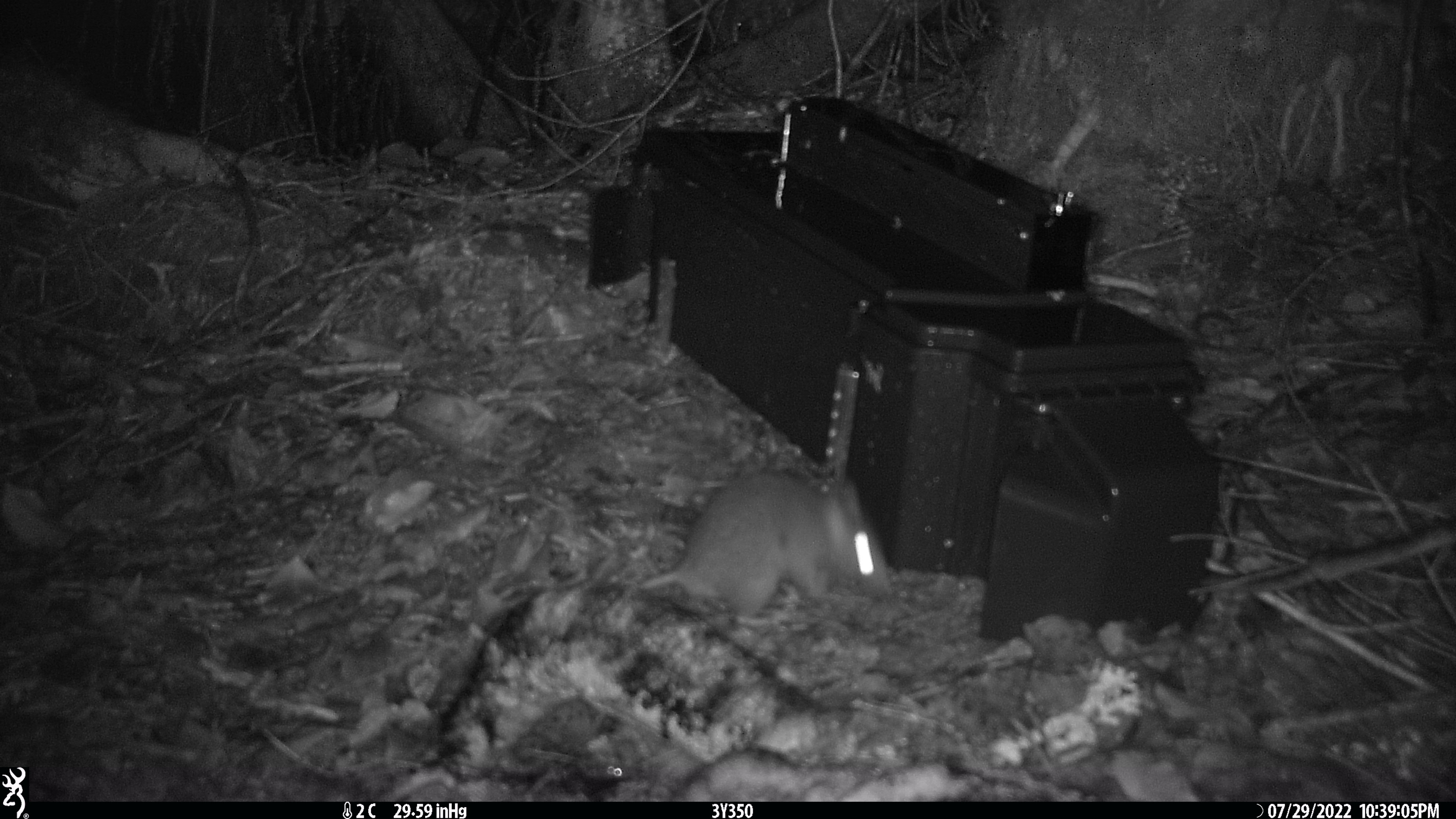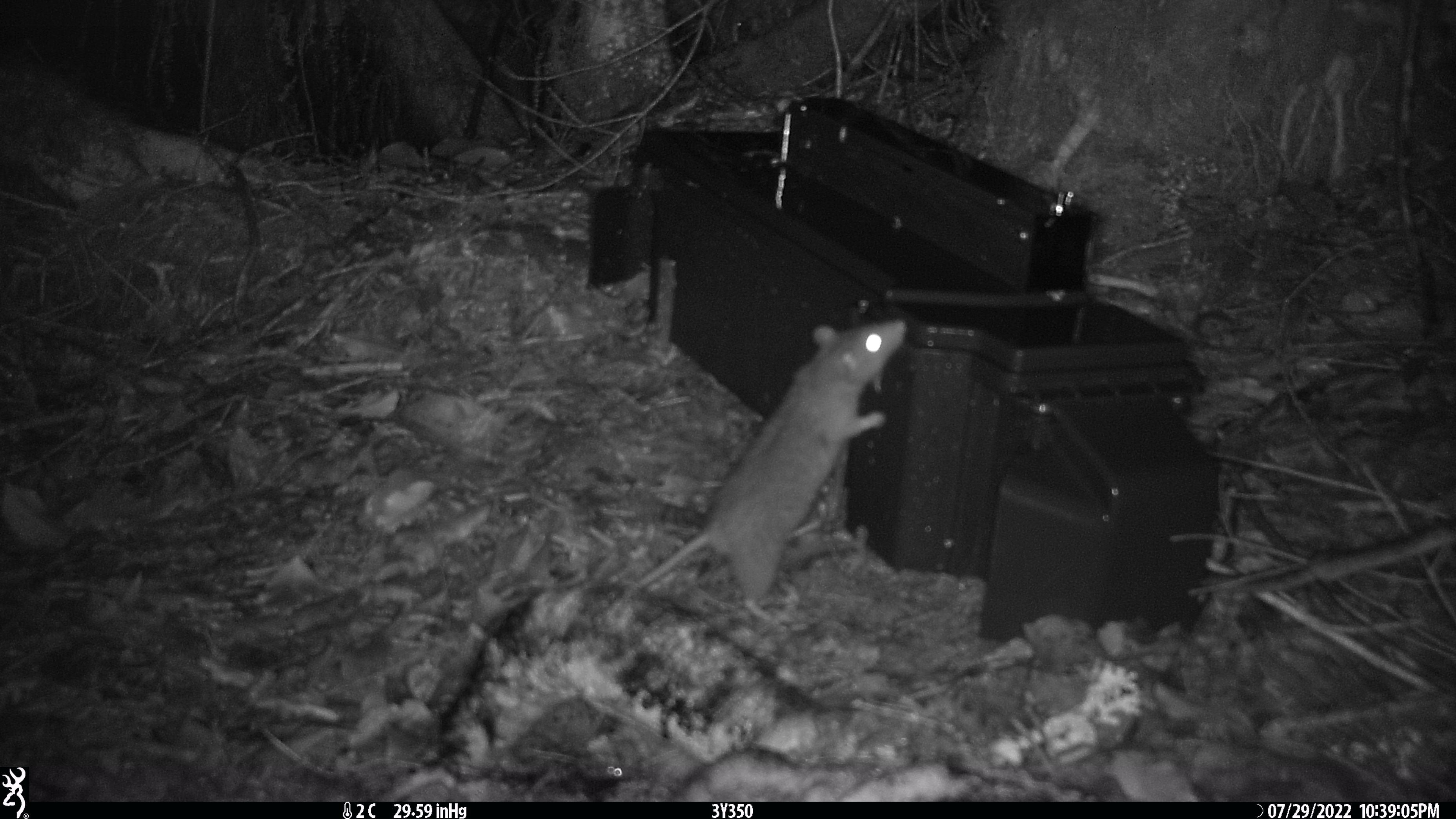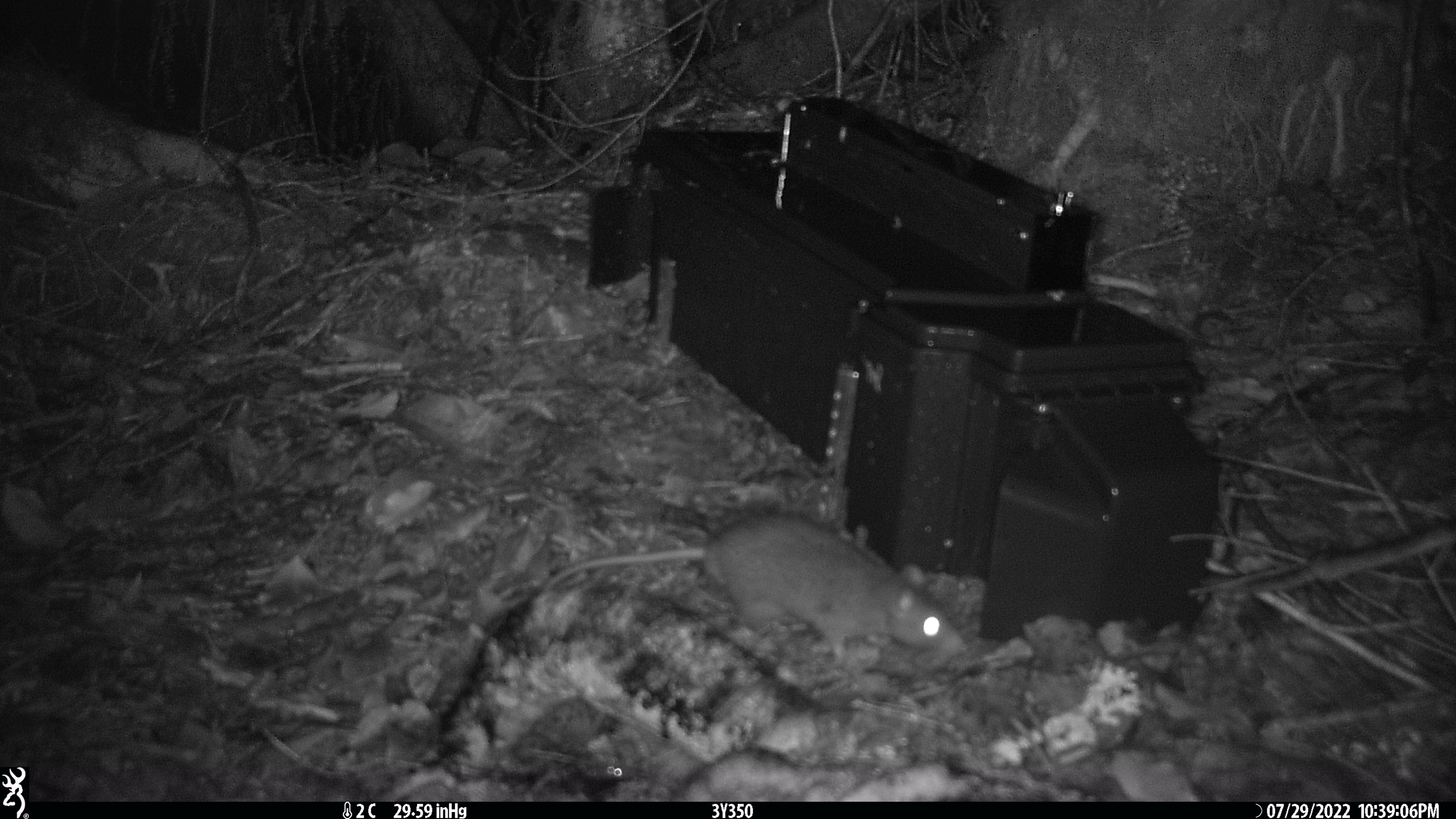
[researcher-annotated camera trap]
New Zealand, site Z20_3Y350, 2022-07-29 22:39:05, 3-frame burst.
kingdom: Animalia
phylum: Chordata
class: Mammalia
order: Rodentia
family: Muridae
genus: Rattus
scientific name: Rattus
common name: rat